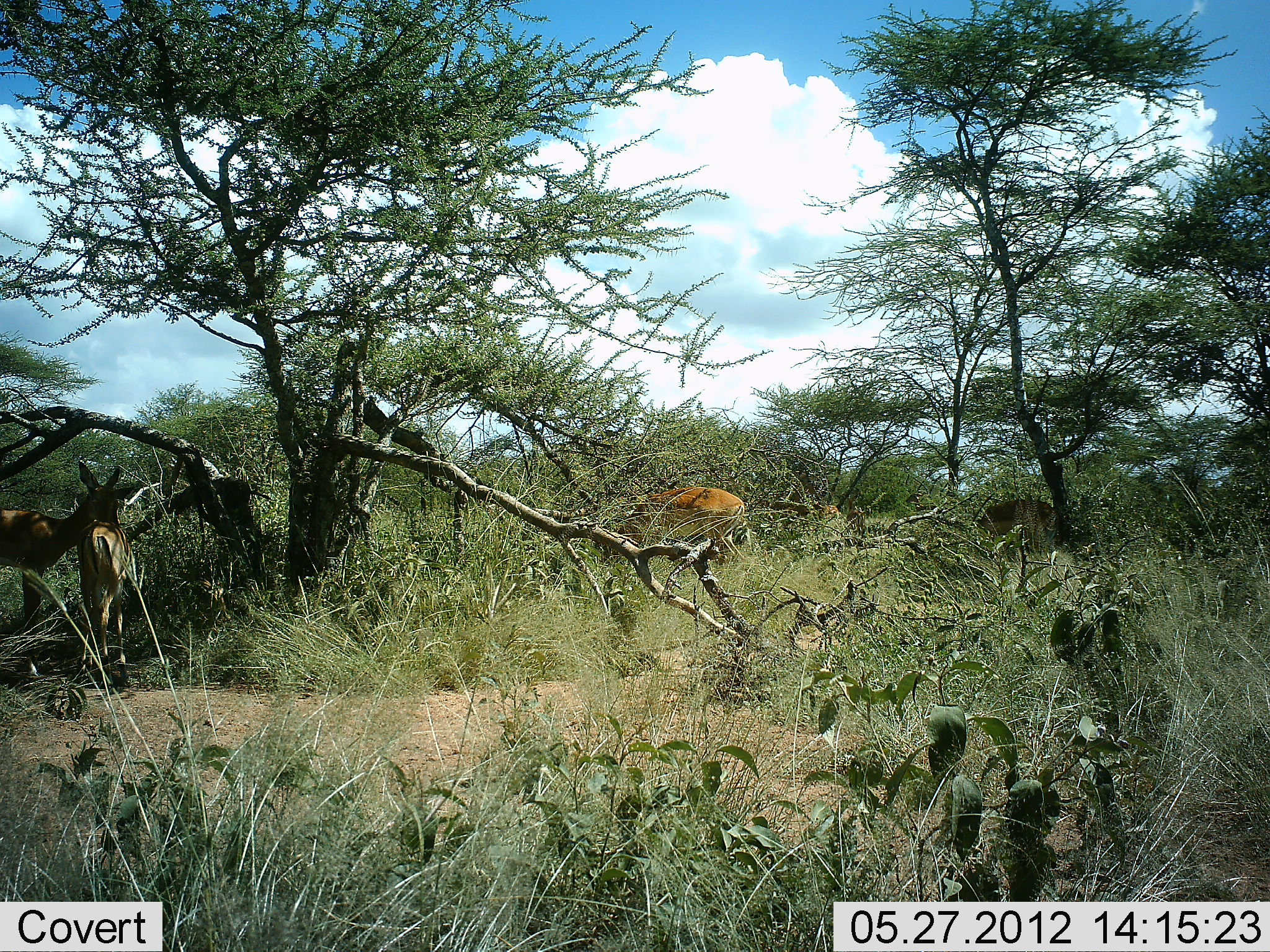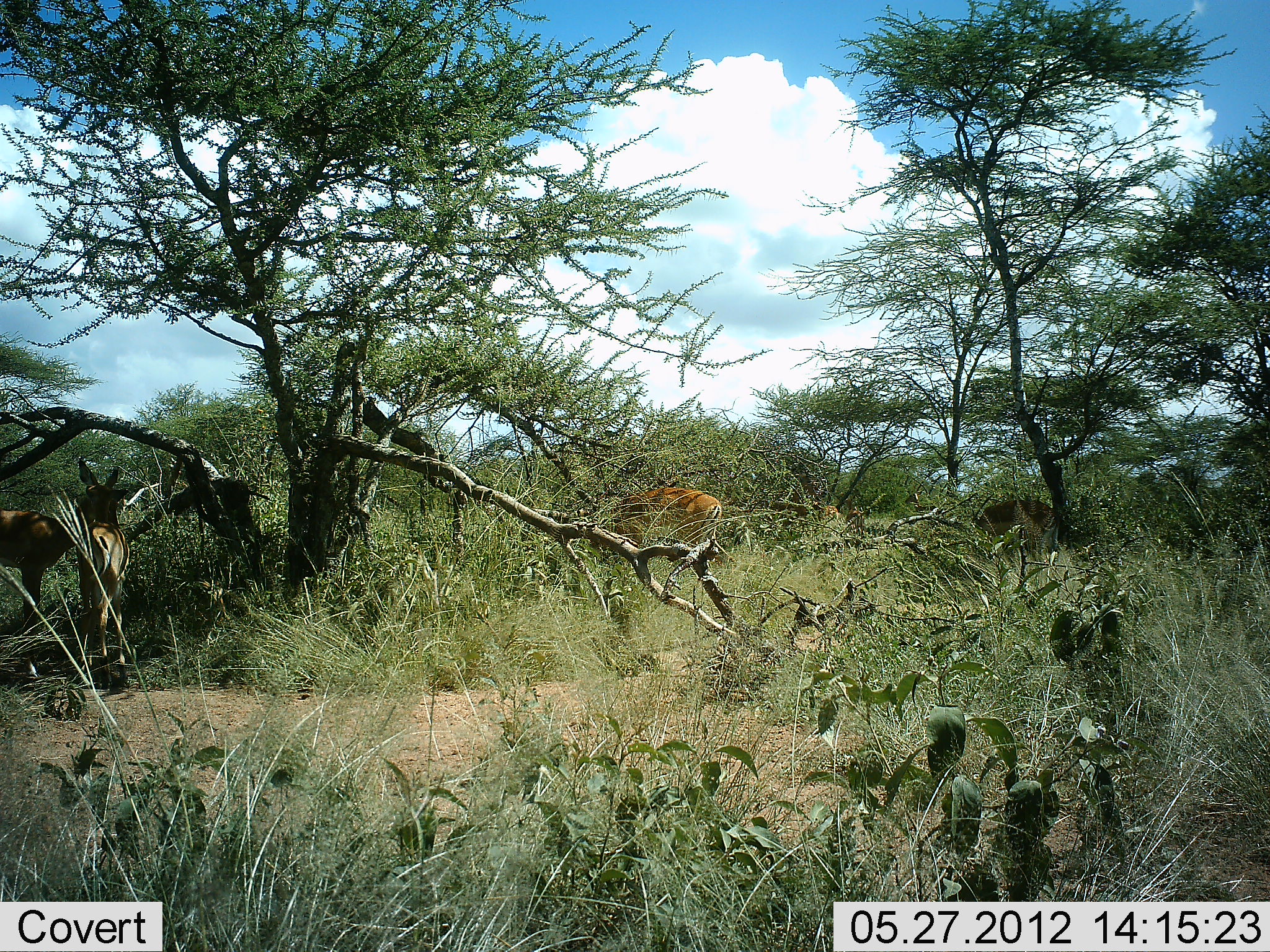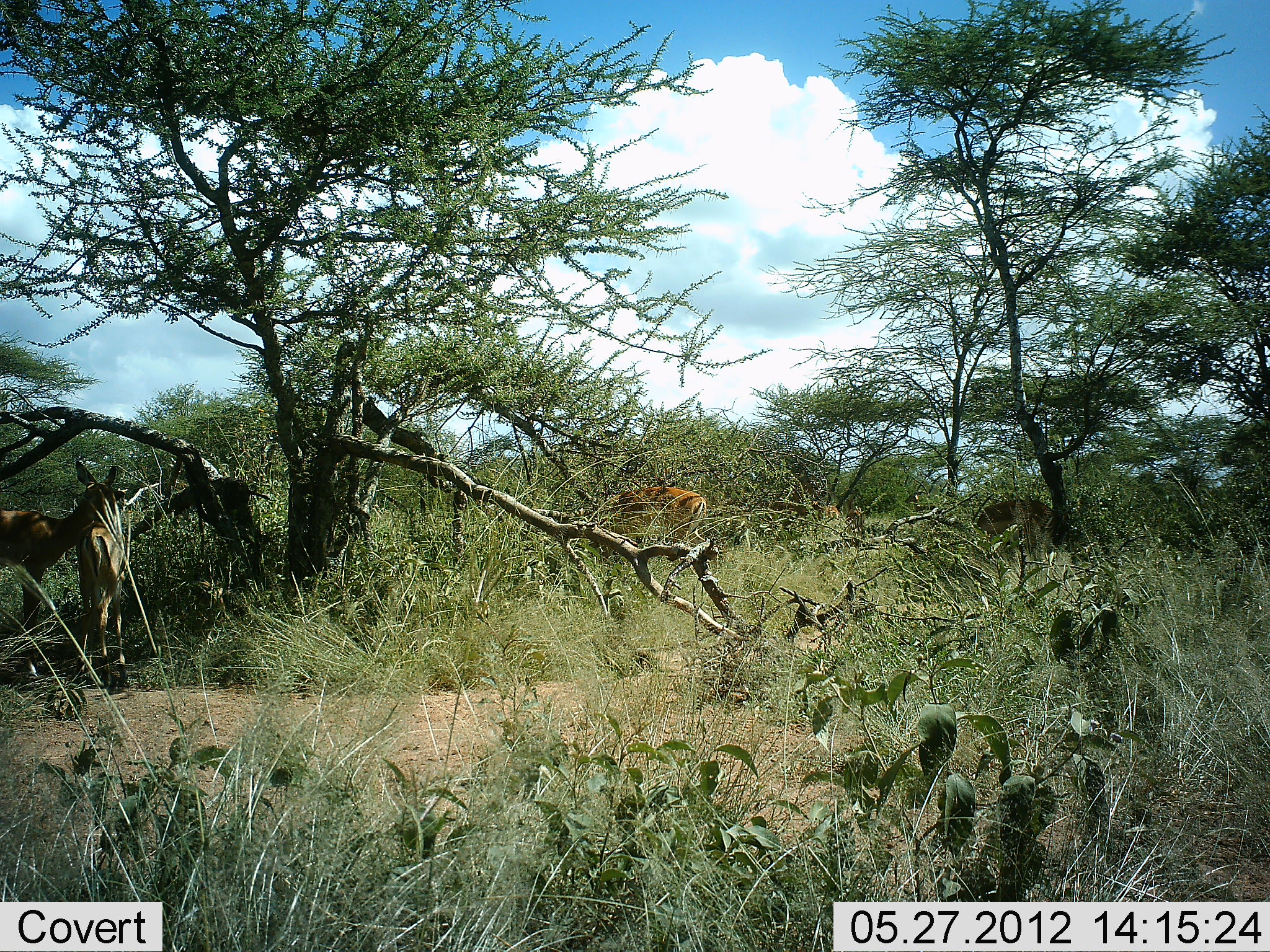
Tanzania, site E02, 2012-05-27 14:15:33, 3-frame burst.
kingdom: Animalia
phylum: Chordata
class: Mammalia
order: Artiodactyla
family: Bovidae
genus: Aepyceros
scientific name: Aepyceros melampus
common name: impala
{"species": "impala (Aepyceros melampus)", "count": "4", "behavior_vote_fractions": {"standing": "90%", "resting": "0%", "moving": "40%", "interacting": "0%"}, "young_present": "0%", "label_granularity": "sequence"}